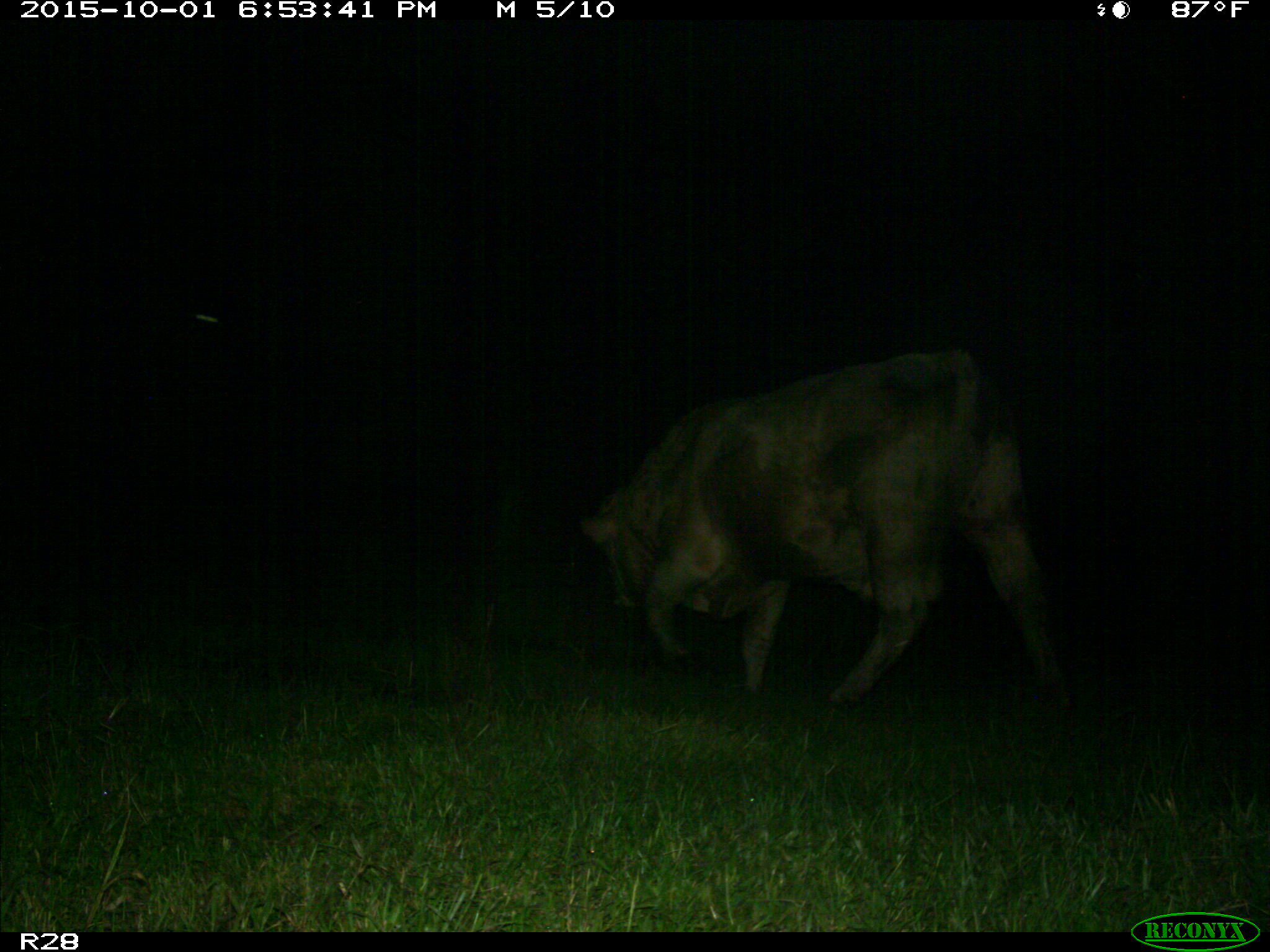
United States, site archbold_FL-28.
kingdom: Animalia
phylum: Chordata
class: Mammalia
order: Artiodactyla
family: Bovidae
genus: Bos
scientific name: Bos taurus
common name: domestic cow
Bos taurus (domestic cow).